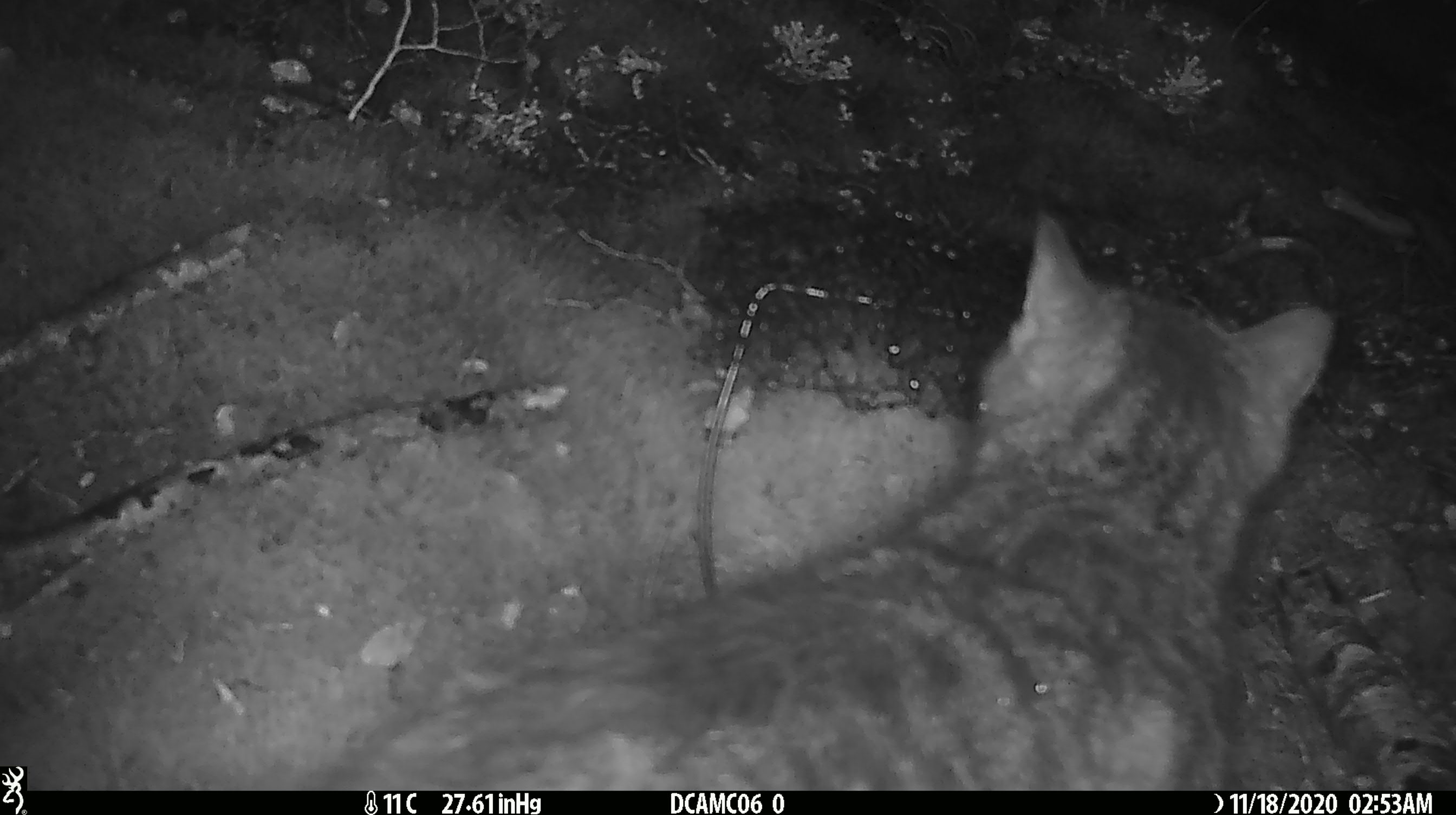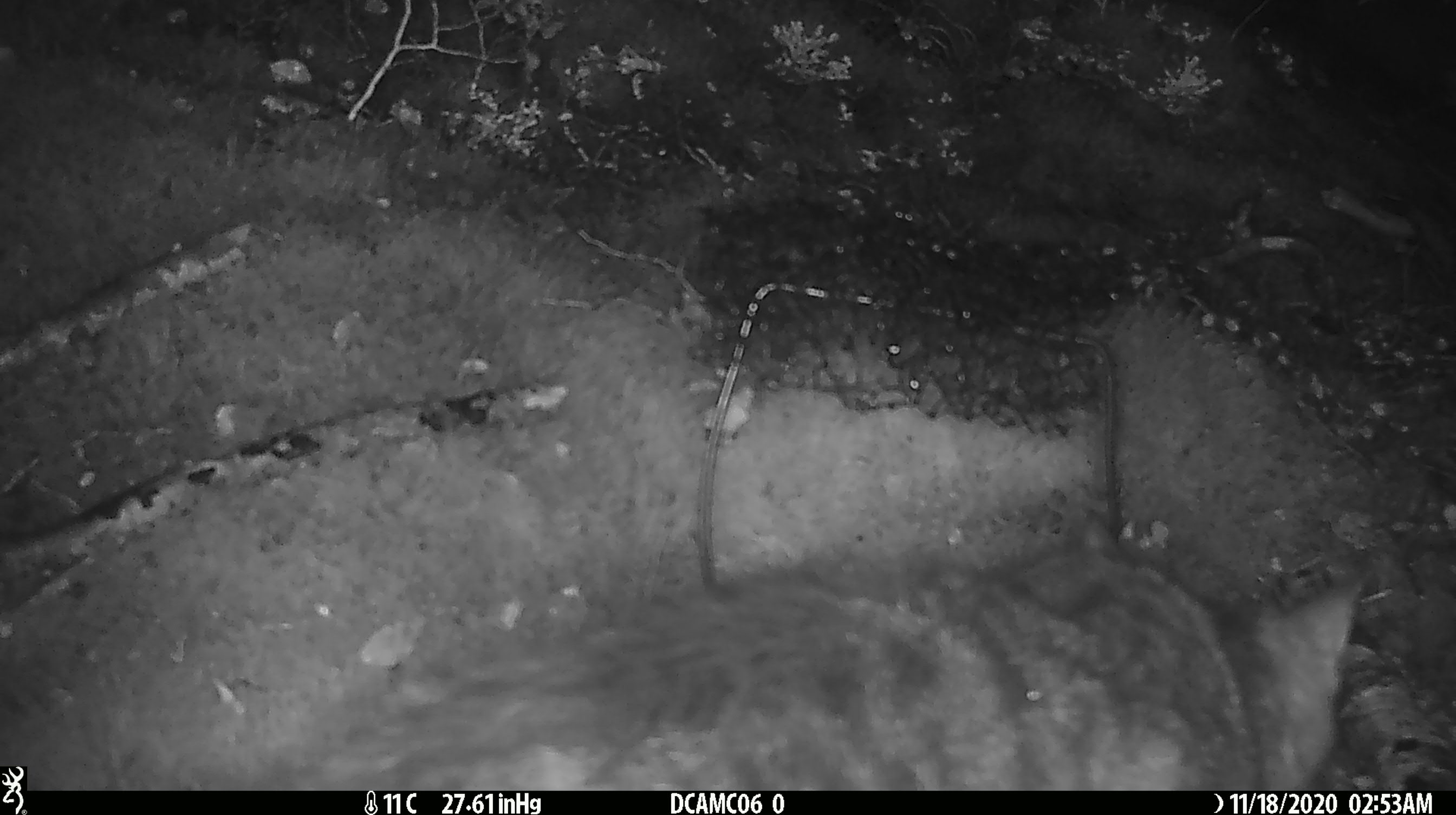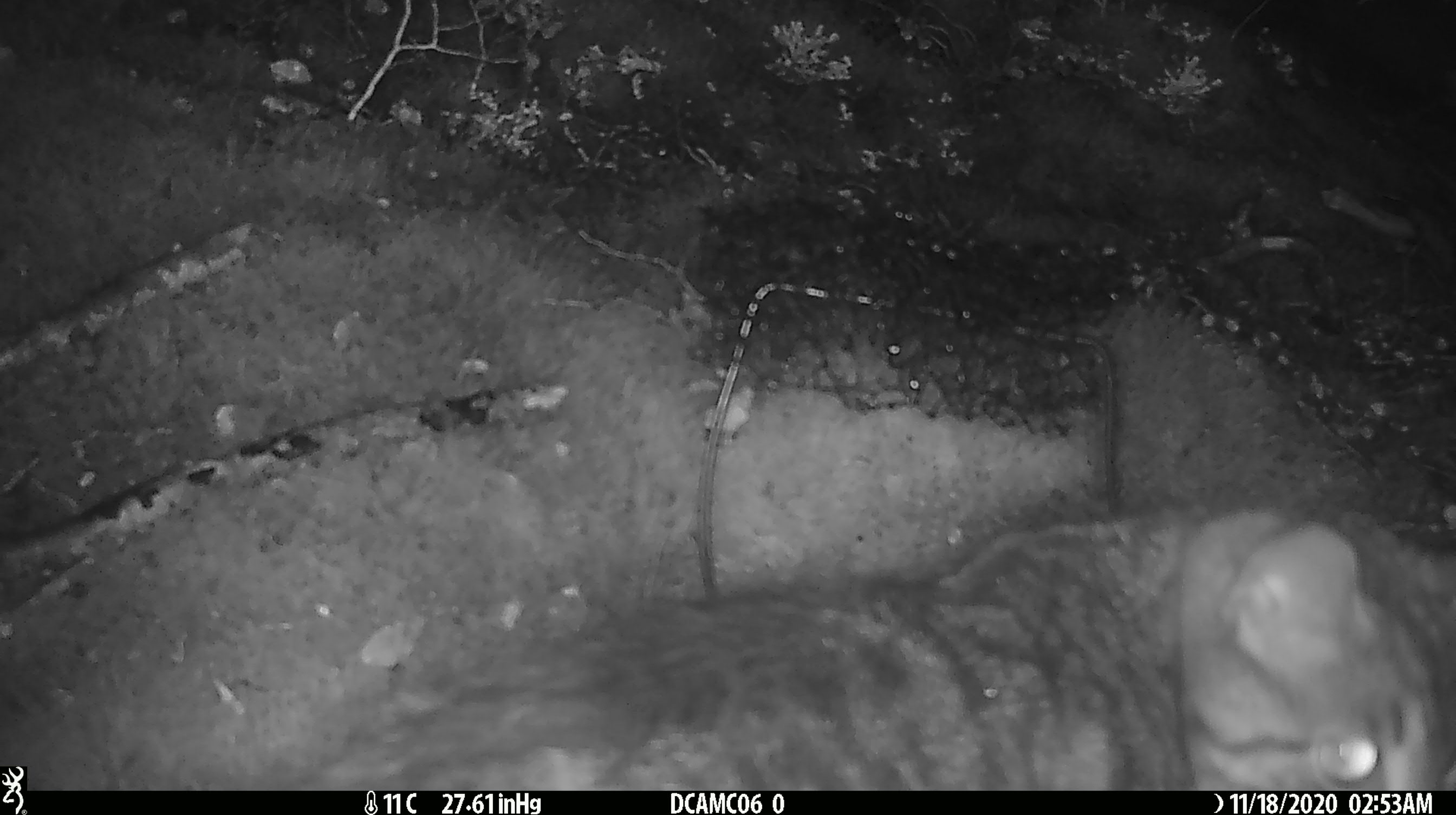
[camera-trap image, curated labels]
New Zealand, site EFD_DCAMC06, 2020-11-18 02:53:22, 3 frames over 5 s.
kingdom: Animalia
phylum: Chordata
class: Mammalia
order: Carnivora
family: Felidae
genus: Felis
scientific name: Felis catus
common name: domestic cat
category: cat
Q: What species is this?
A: Cat (domestic cat) (Felis catus).